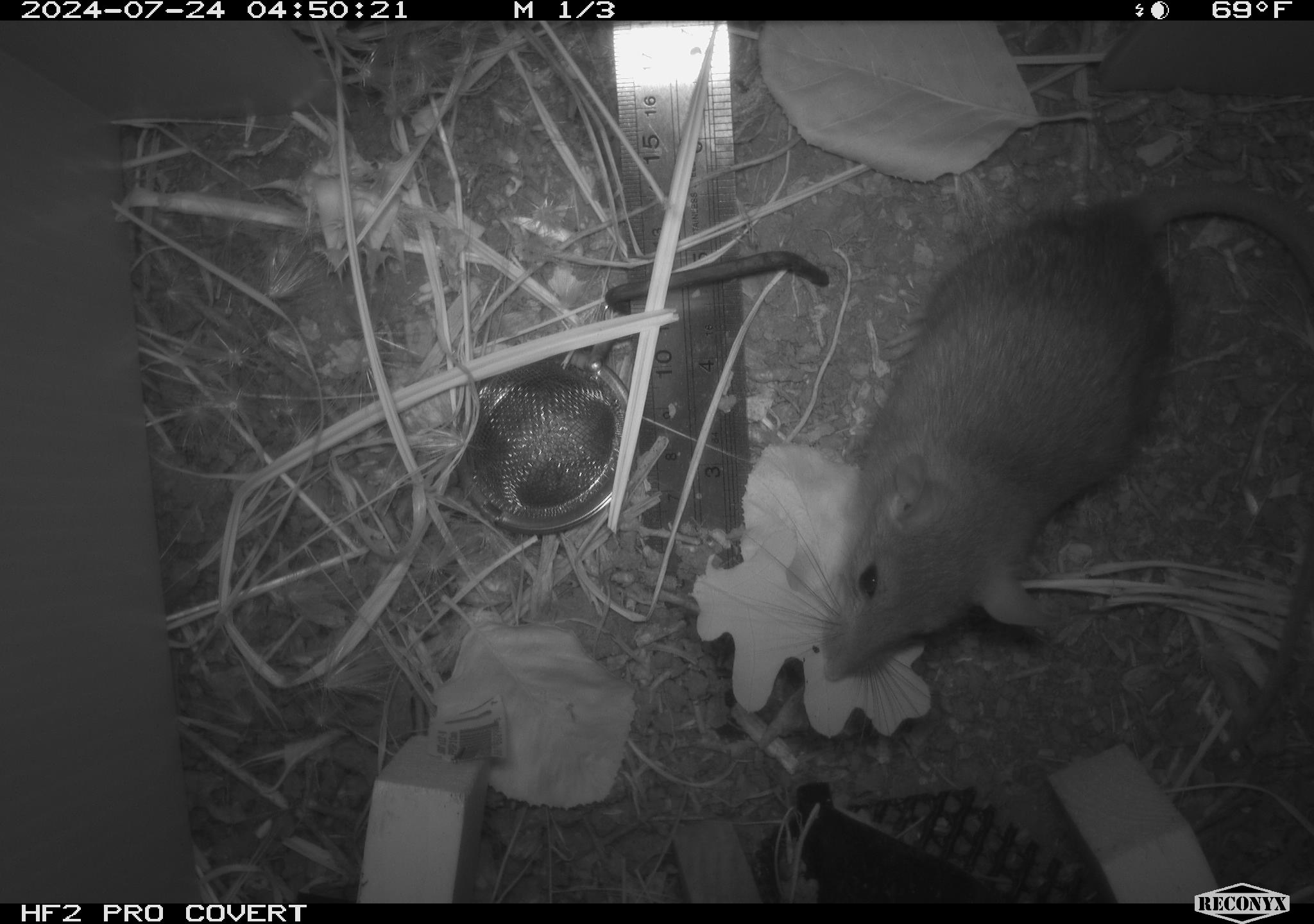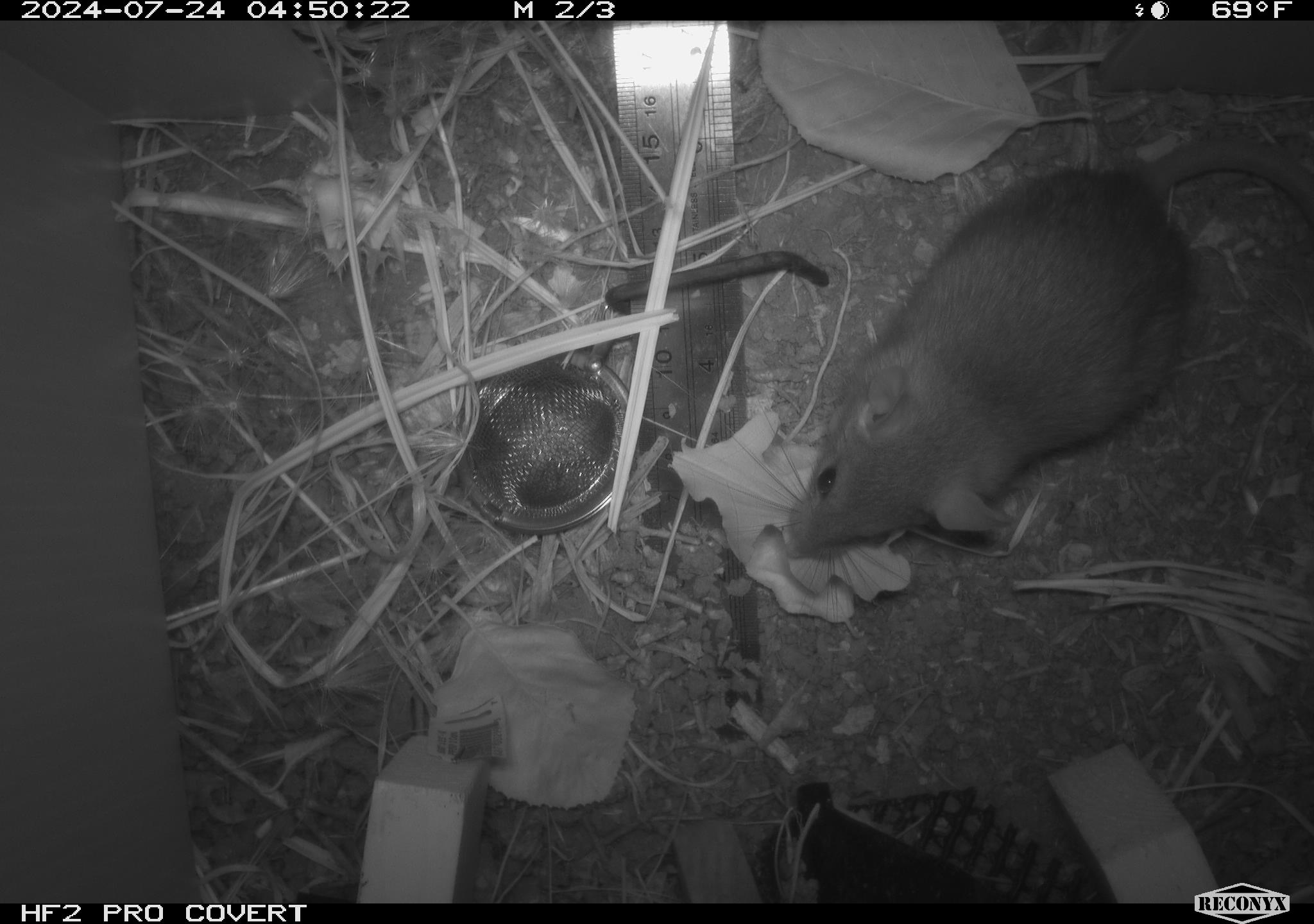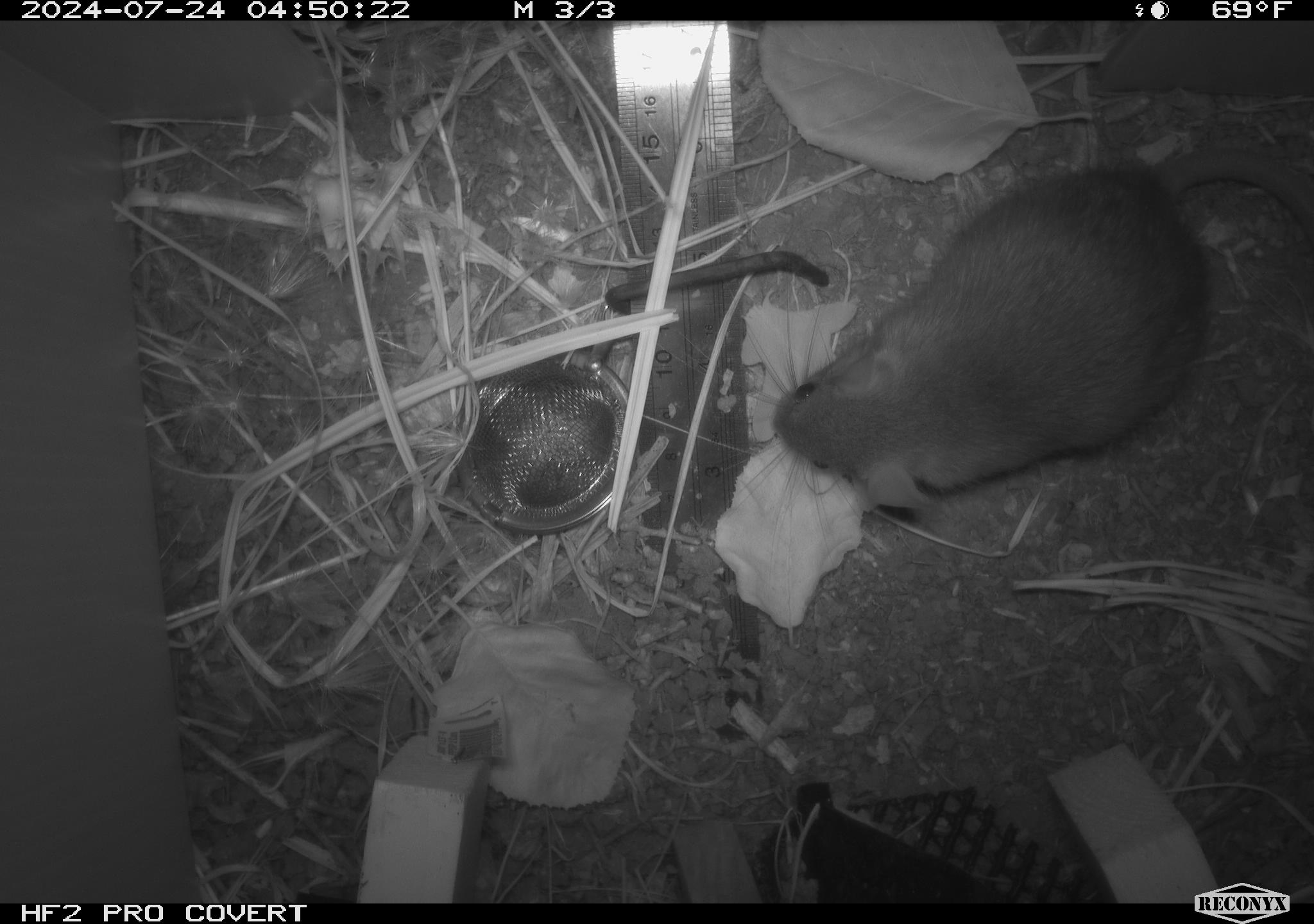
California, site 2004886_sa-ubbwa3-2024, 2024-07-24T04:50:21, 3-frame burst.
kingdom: Animalia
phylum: Chordata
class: Mammalia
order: Rodentia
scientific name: Rodentia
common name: mouse species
Mouse species (Rodentia).